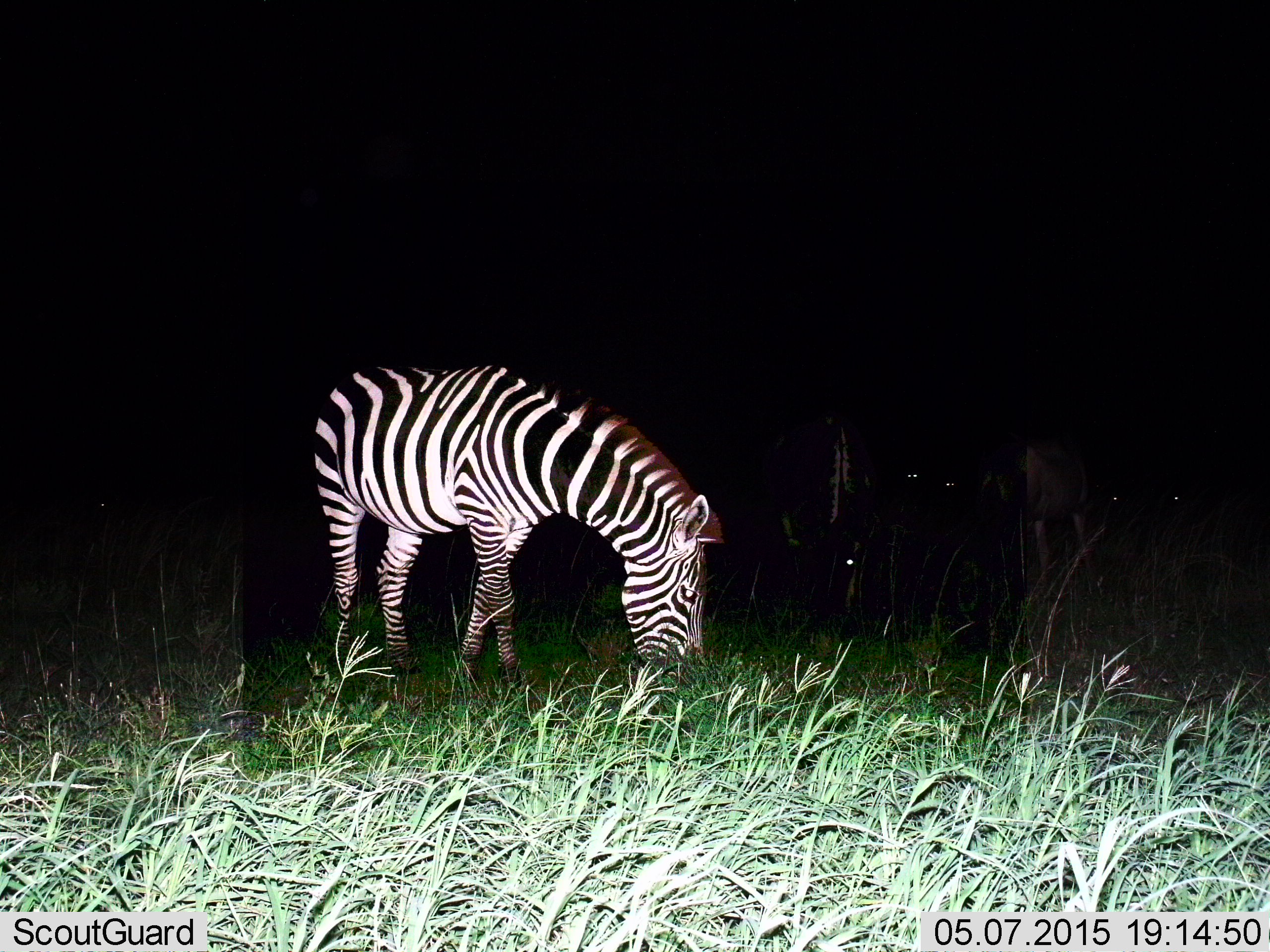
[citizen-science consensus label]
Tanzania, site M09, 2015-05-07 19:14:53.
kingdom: Animalia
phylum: Chordata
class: Mammalia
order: Perissodactyla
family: Equidae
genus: Equus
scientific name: Equus quagga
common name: plains zebra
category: zebra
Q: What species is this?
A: Zebra (plains zebra) (Equus quagga).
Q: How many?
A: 1.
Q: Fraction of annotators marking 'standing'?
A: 42%.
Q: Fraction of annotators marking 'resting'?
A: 0%.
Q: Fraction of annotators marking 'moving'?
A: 8%.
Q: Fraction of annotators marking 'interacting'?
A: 0%.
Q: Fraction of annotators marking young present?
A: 0%.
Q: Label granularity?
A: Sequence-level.